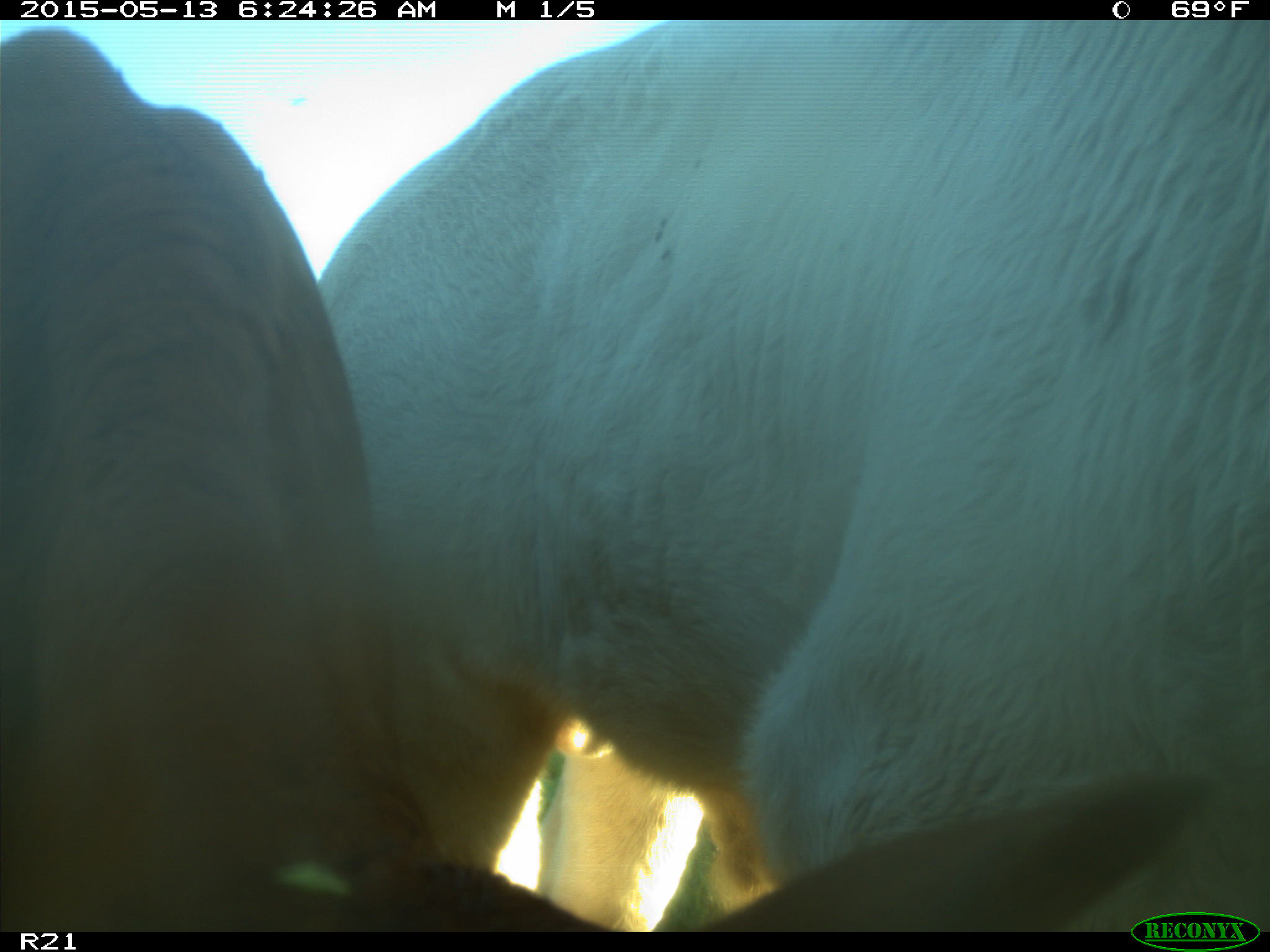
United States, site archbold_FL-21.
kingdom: Animalia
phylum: Chordata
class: Mammalia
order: Artiodactyla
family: Bovidae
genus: Bos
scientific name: Bos taurus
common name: domestic cow